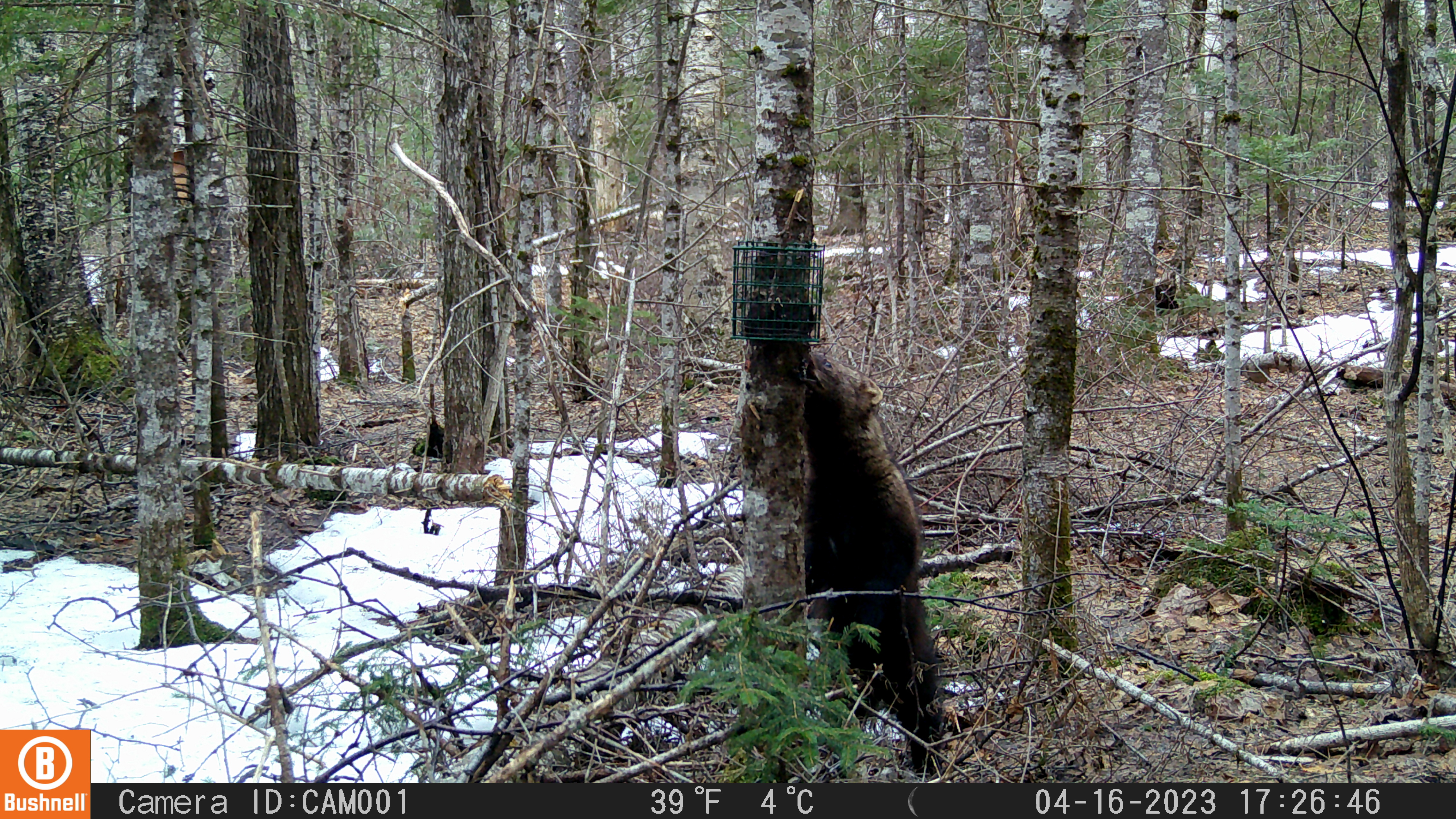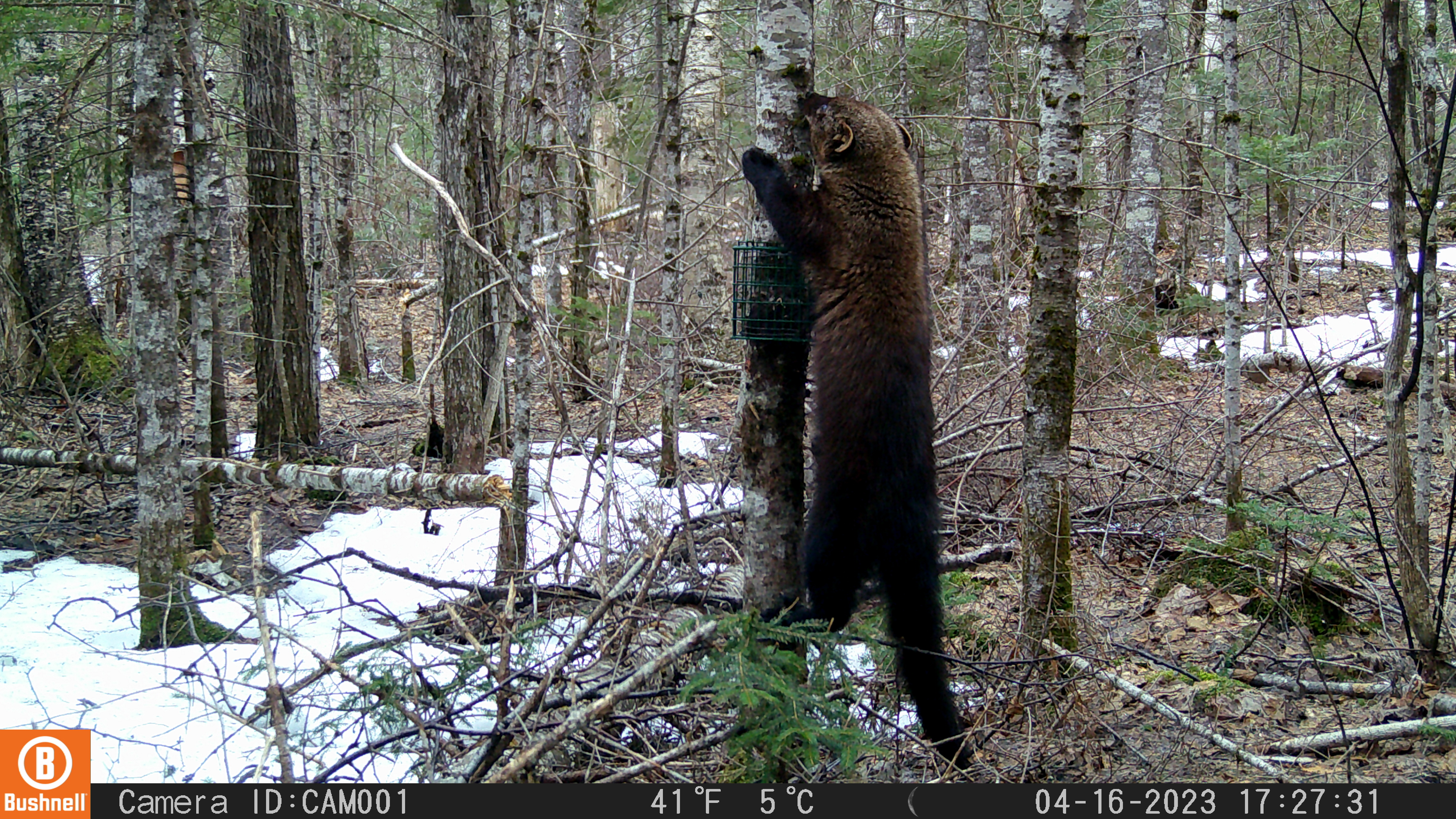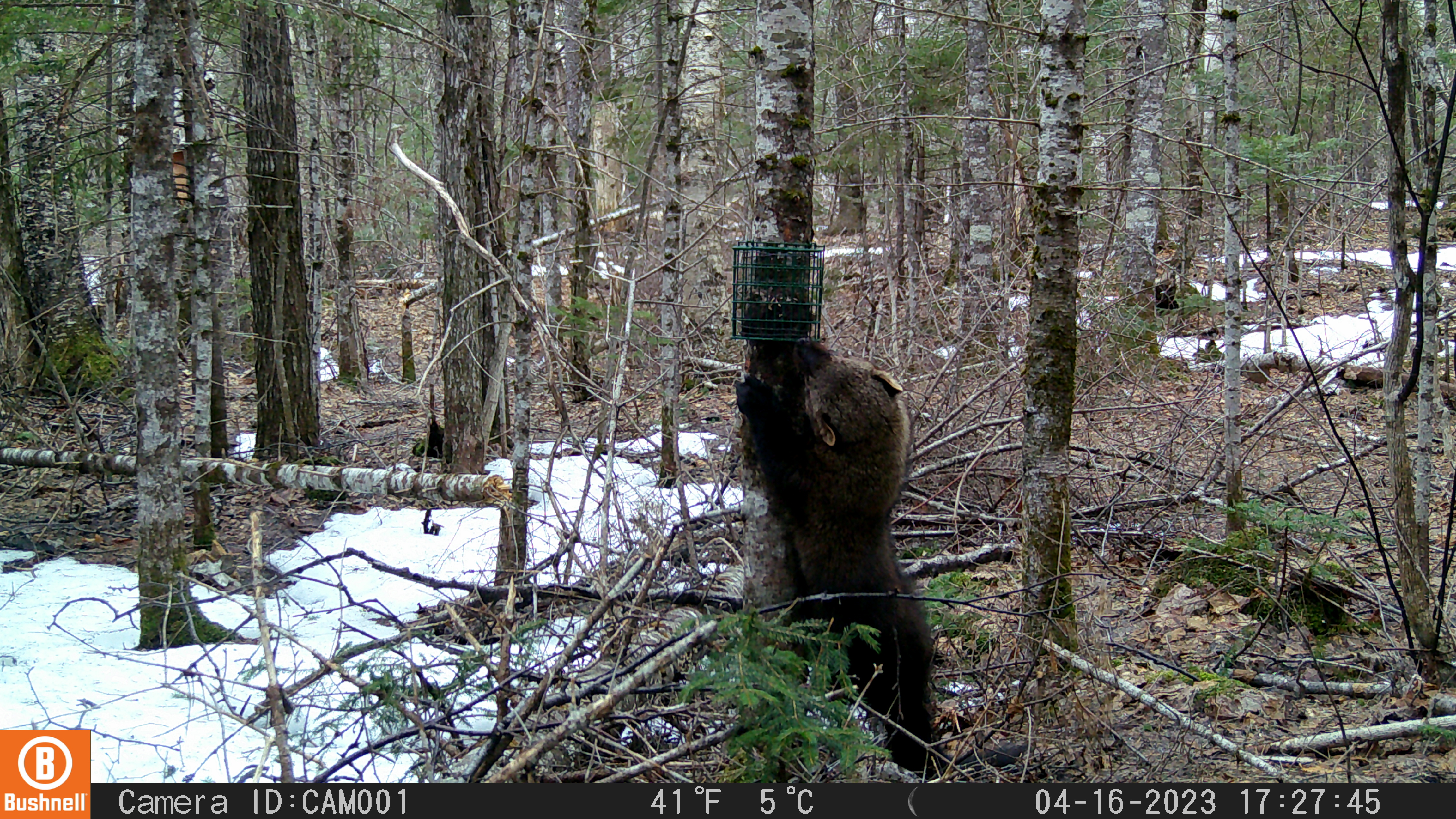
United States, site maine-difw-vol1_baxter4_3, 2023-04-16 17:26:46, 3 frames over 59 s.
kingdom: Animalia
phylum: Chordata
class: Mammalia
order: Carnivora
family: Mustelidae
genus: Pekania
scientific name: Pekania pennanti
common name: fisher